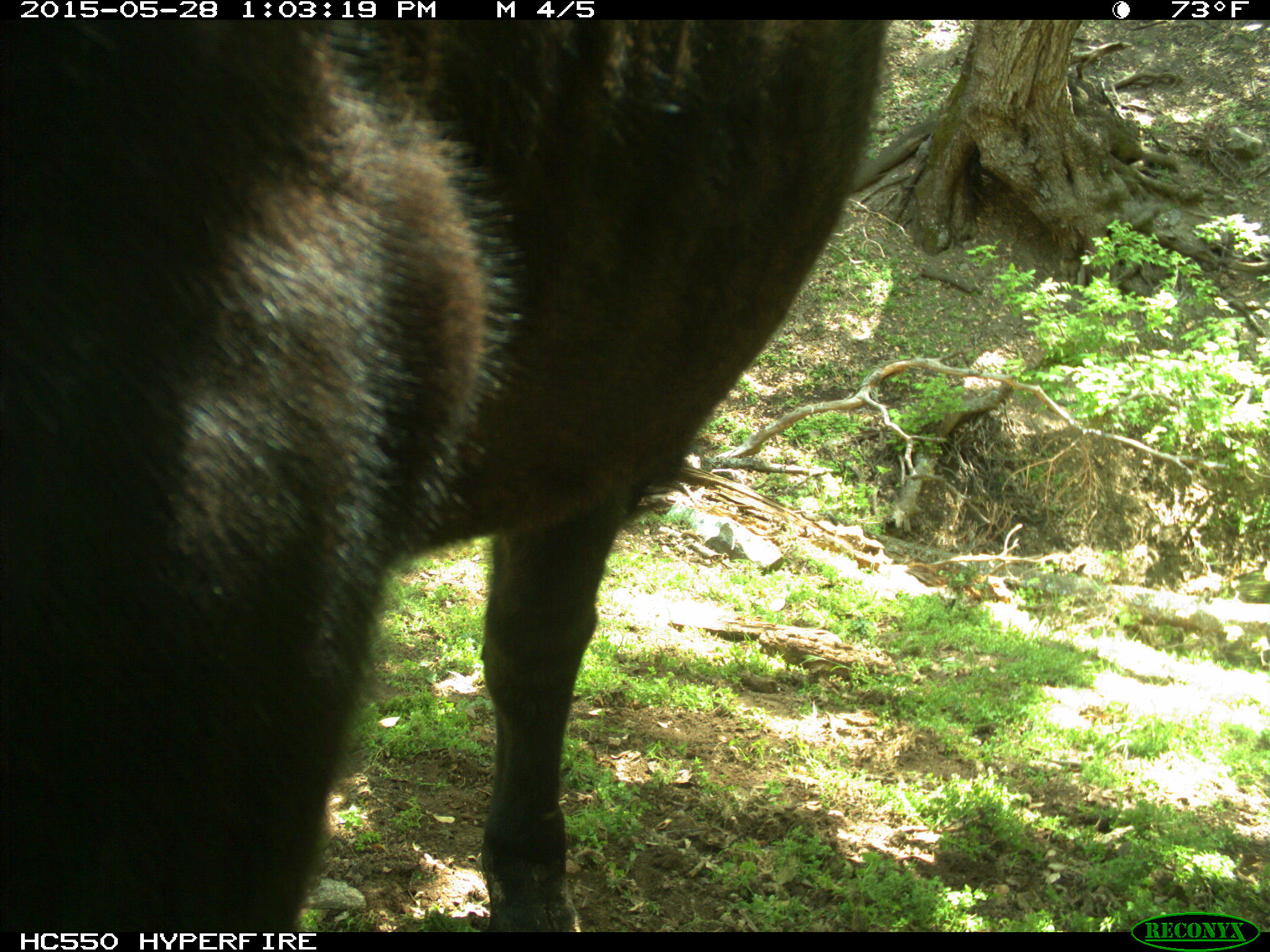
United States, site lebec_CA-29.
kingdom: Animalia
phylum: Chordata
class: Mammalia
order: Artiodactyla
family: Bovidae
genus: Bos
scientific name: Bos taurus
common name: domestic cow